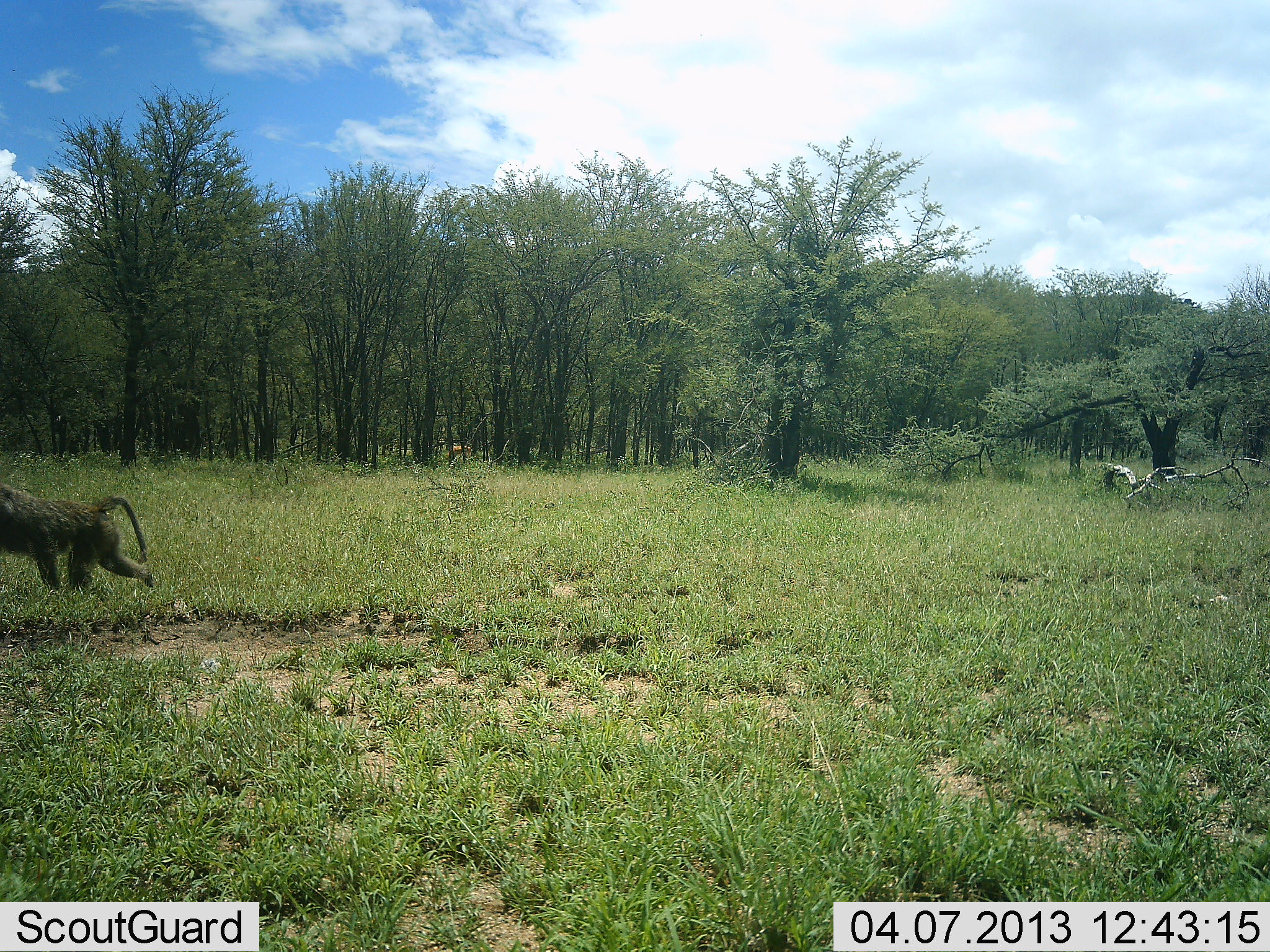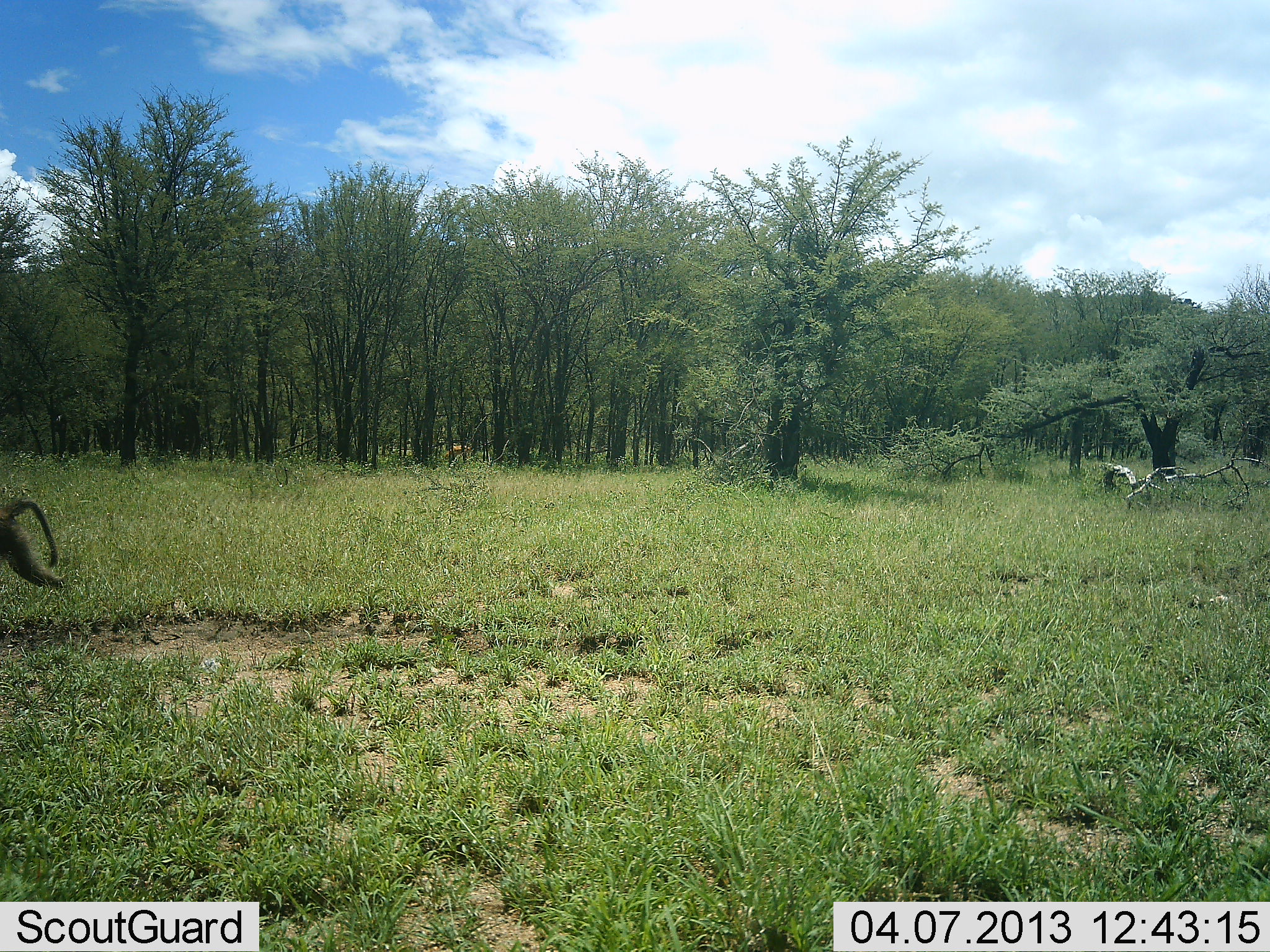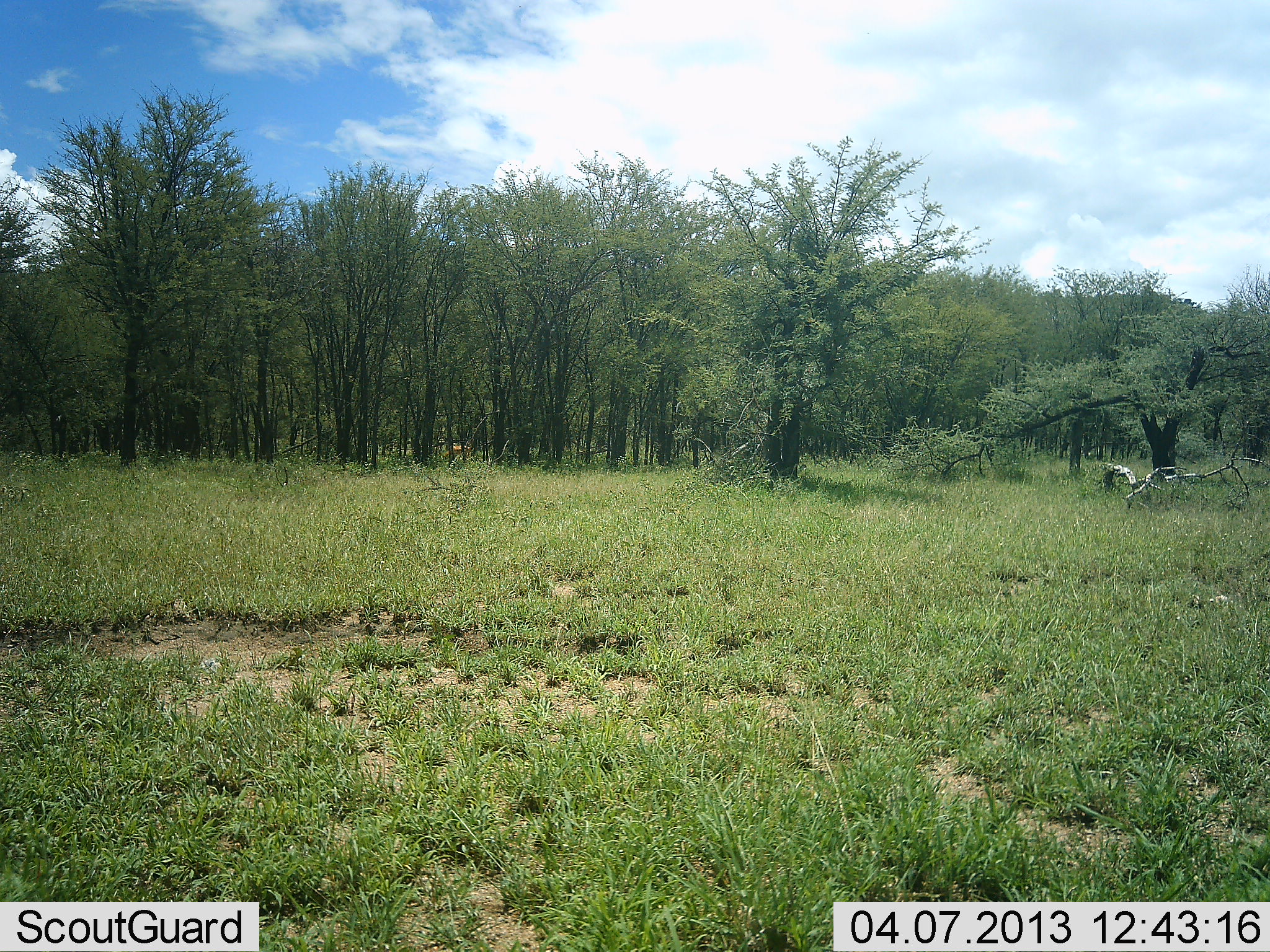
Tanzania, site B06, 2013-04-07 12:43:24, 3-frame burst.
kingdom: Animalia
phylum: Chordata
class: Mammalia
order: Primates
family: Cercopithecidae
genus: Papio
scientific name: Papio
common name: baboon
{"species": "baboon (Papio)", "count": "1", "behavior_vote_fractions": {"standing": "0%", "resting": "0%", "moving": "100%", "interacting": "0%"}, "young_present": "0%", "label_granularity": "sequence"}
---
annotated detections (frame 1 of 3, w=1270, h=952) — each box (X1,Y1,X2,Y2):
animal: (0,479,155,597)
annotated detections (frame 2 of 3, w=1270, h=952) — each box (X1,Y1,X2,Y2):
animal: (1,495,66,591)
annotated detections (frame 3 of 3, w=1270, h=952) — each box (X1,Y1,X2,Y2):
animal: (441,443,477,463)